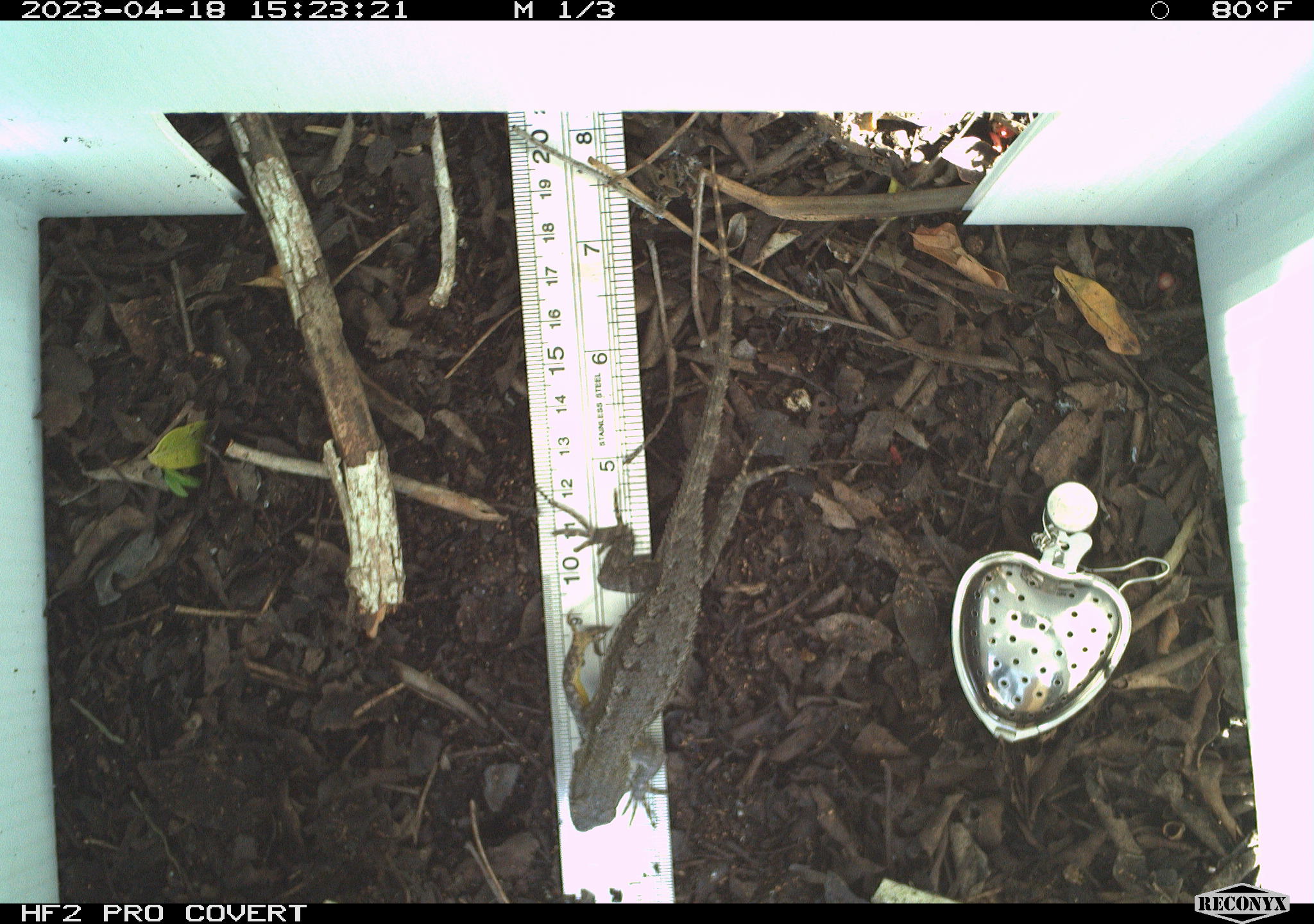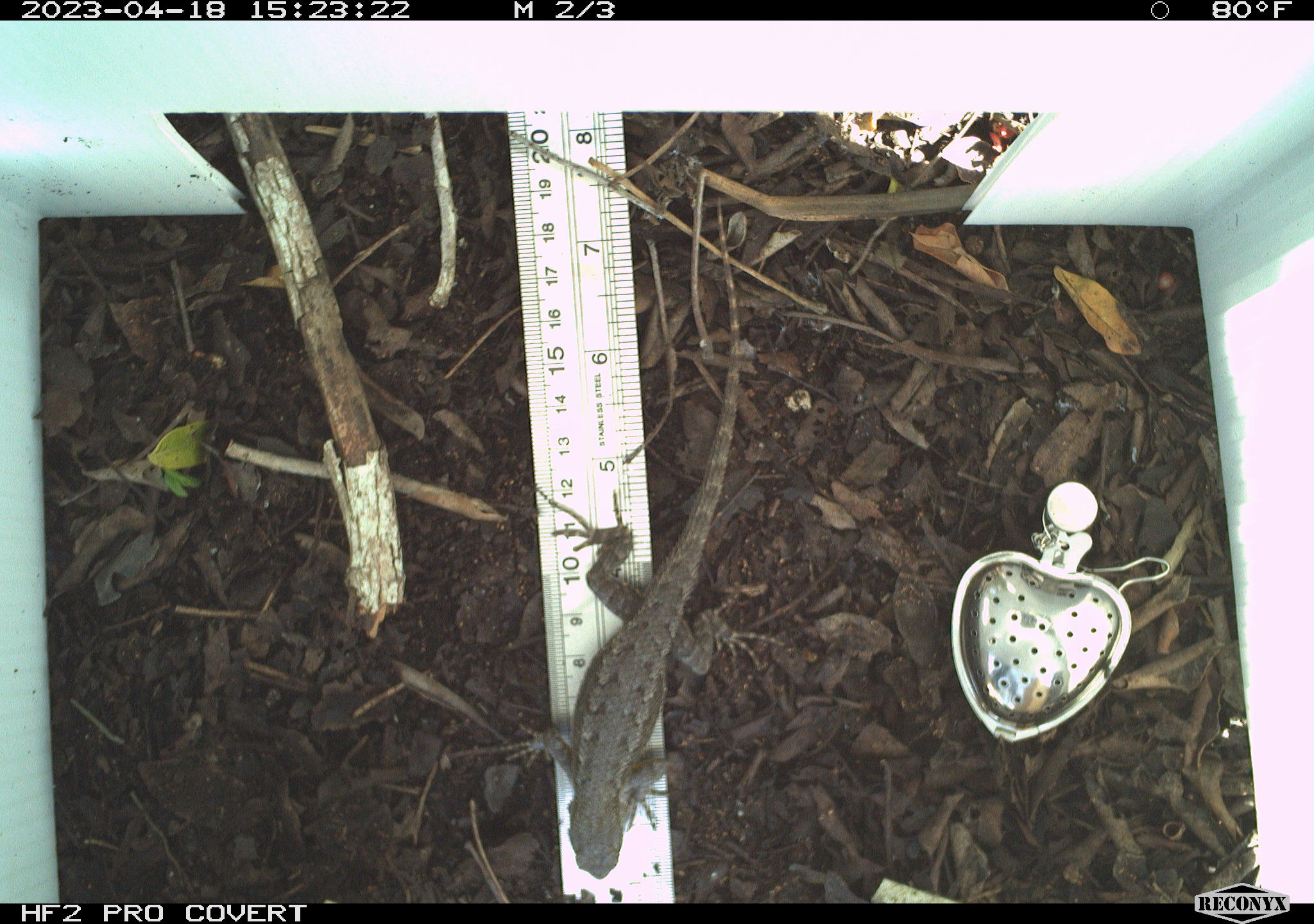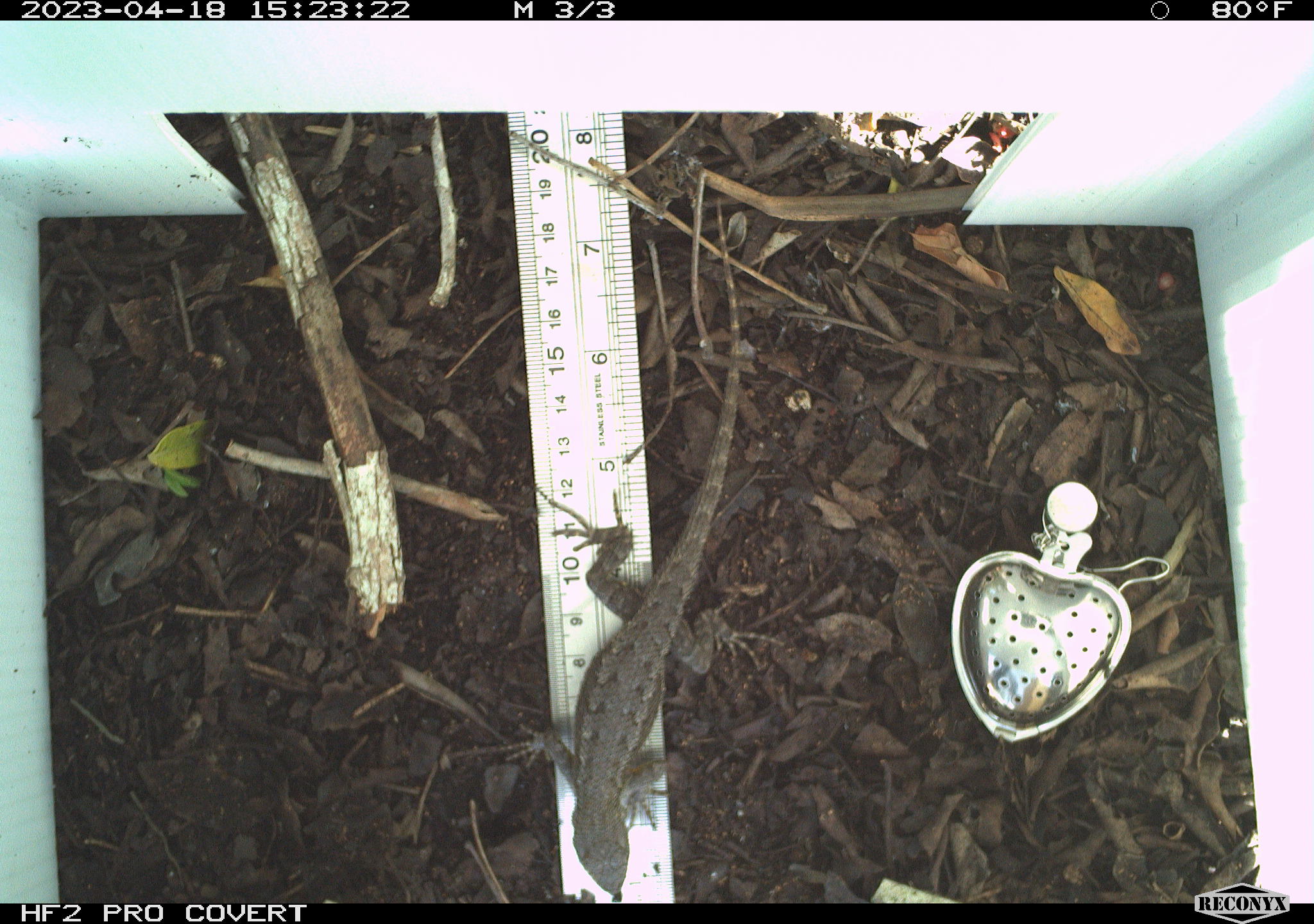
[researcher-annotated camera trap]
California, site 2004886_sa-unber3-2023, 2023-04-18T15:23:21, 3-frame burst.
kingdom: Animalia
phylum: Chordata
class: Reptilia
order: Squamata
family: Phrynosomatidae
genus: Sceloporus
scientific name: Sceloporus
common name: spiny lizards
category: sceloporus species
Sceloporus species (spiny lizards) (Sceloporus).